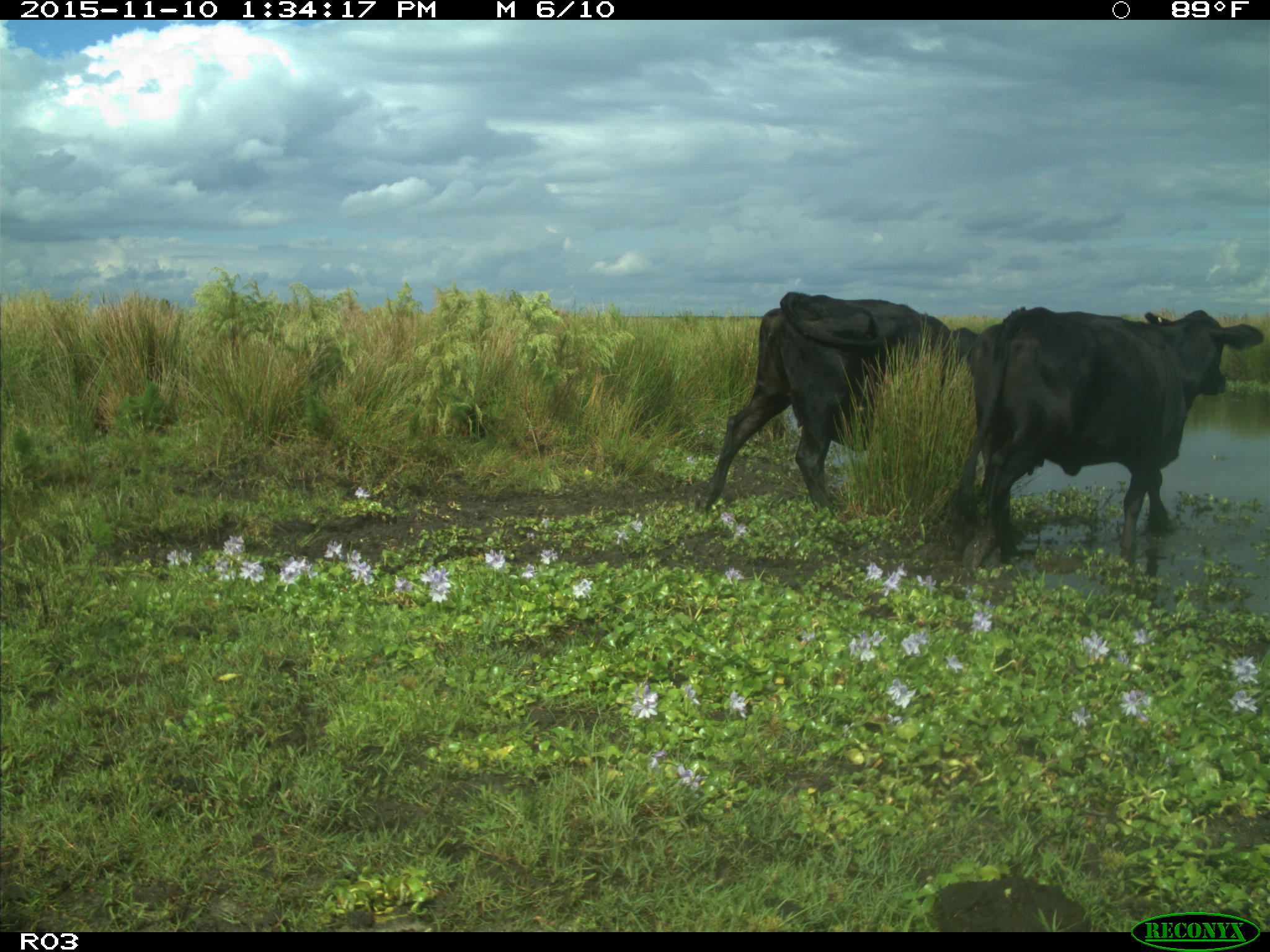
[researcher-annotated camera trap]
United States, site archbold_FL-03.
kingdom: Animalia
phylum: Chordata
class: Mammalia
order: Artiodactyla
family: Bovidae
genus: Bos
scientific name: Bos taurus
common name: domestic cow